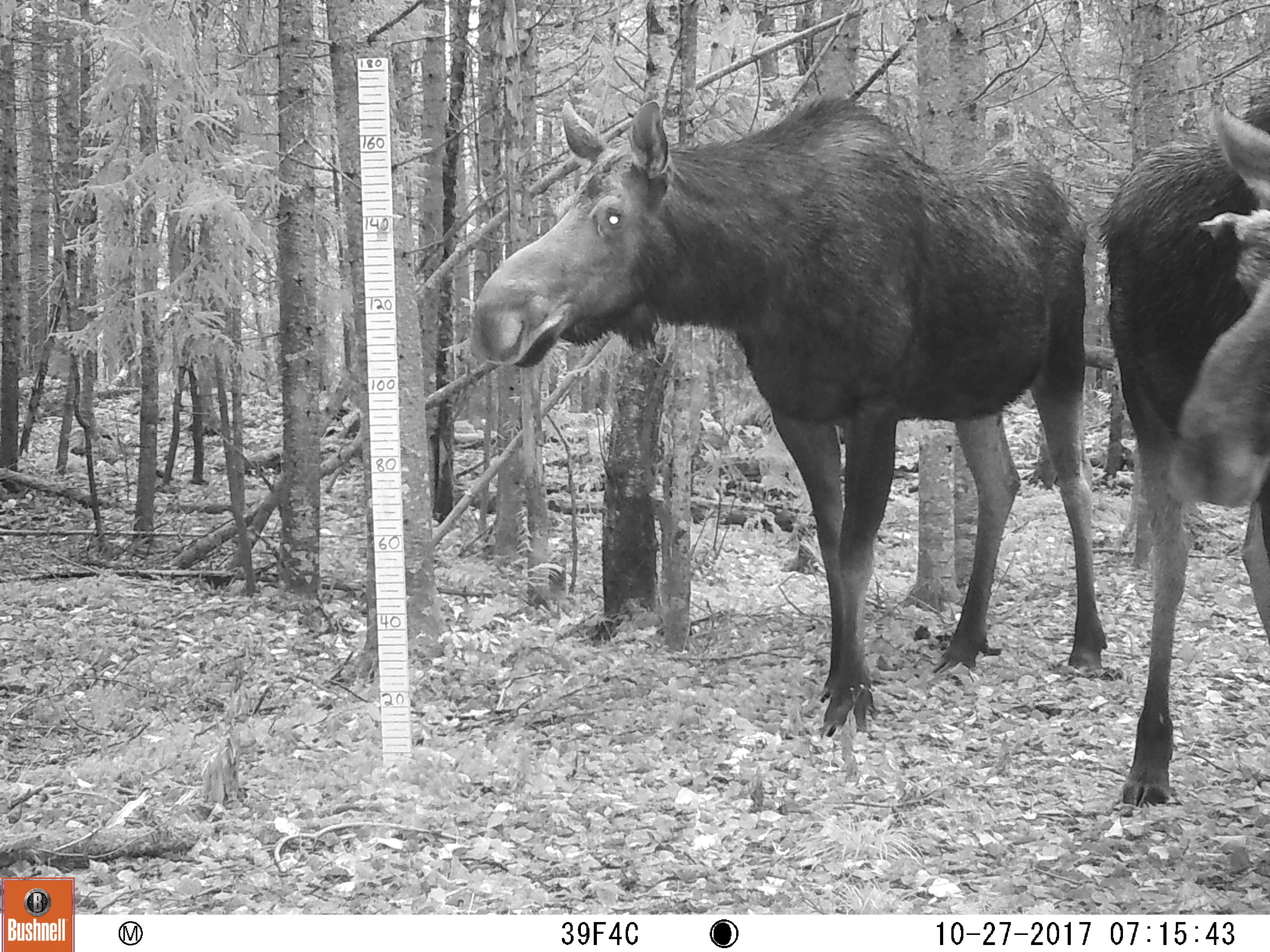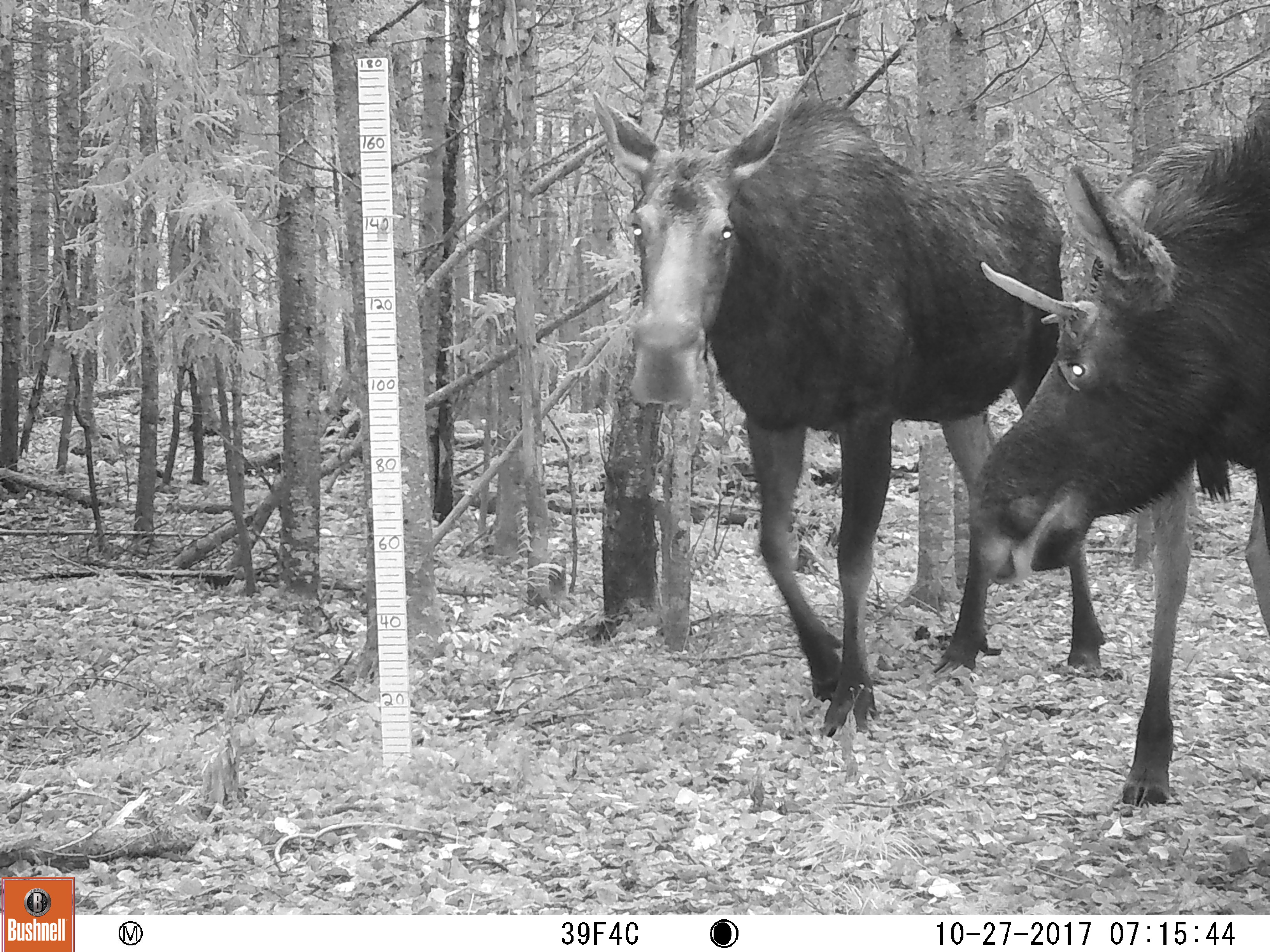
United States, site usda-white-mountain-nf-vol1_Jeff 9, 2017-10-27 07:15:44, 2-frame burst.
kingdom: Animalia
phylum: Chordata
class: Mammalia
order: Artiodactyla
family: Cervidae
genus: Alces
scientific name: Alces alces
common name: moose